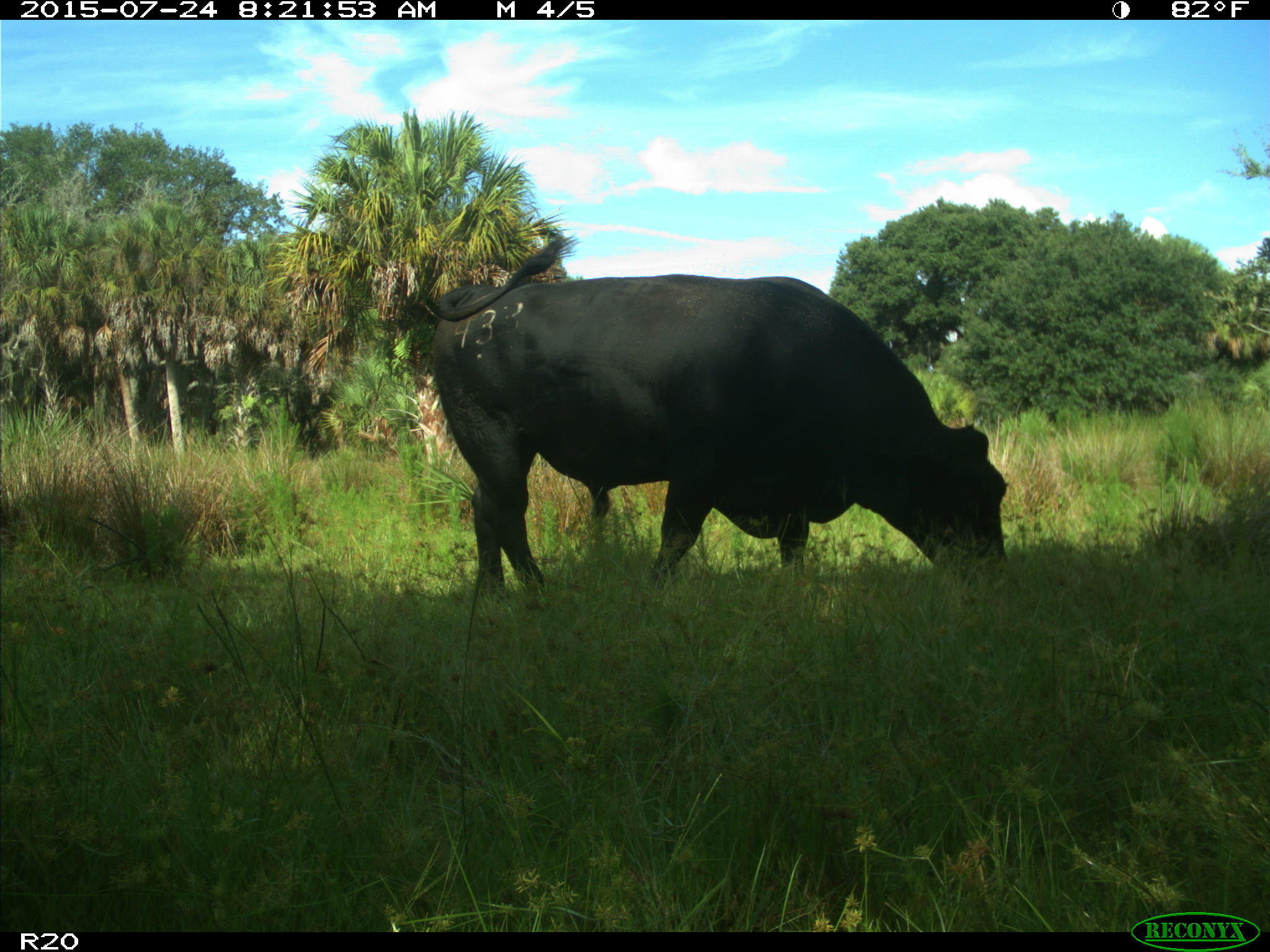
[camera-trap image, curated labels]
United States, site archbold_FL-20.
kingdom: Animalia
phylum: Chordata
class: Mammalia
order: Artiodactyla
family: Bovidae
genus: Bos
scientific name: Bos taurus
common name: domestic cow